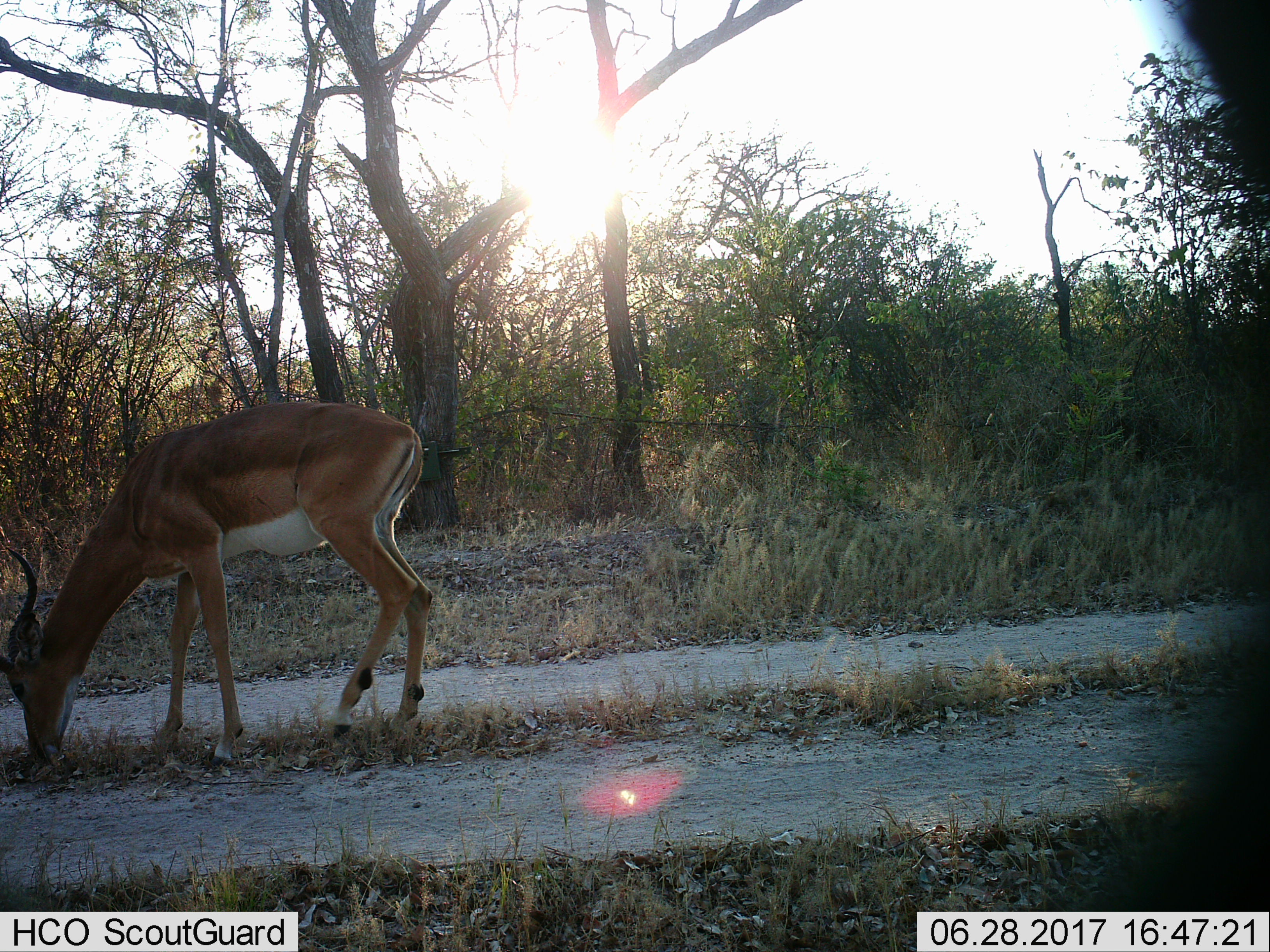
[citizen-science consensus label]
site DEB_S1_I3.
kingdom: Animalia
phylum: Chordata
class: Mammalia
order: Artiodactyla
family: Bovidae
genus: Aepyceros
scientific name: Aepyceros melampus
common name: impala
Impala (Aepyceros melampus), count 1. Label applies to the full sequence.